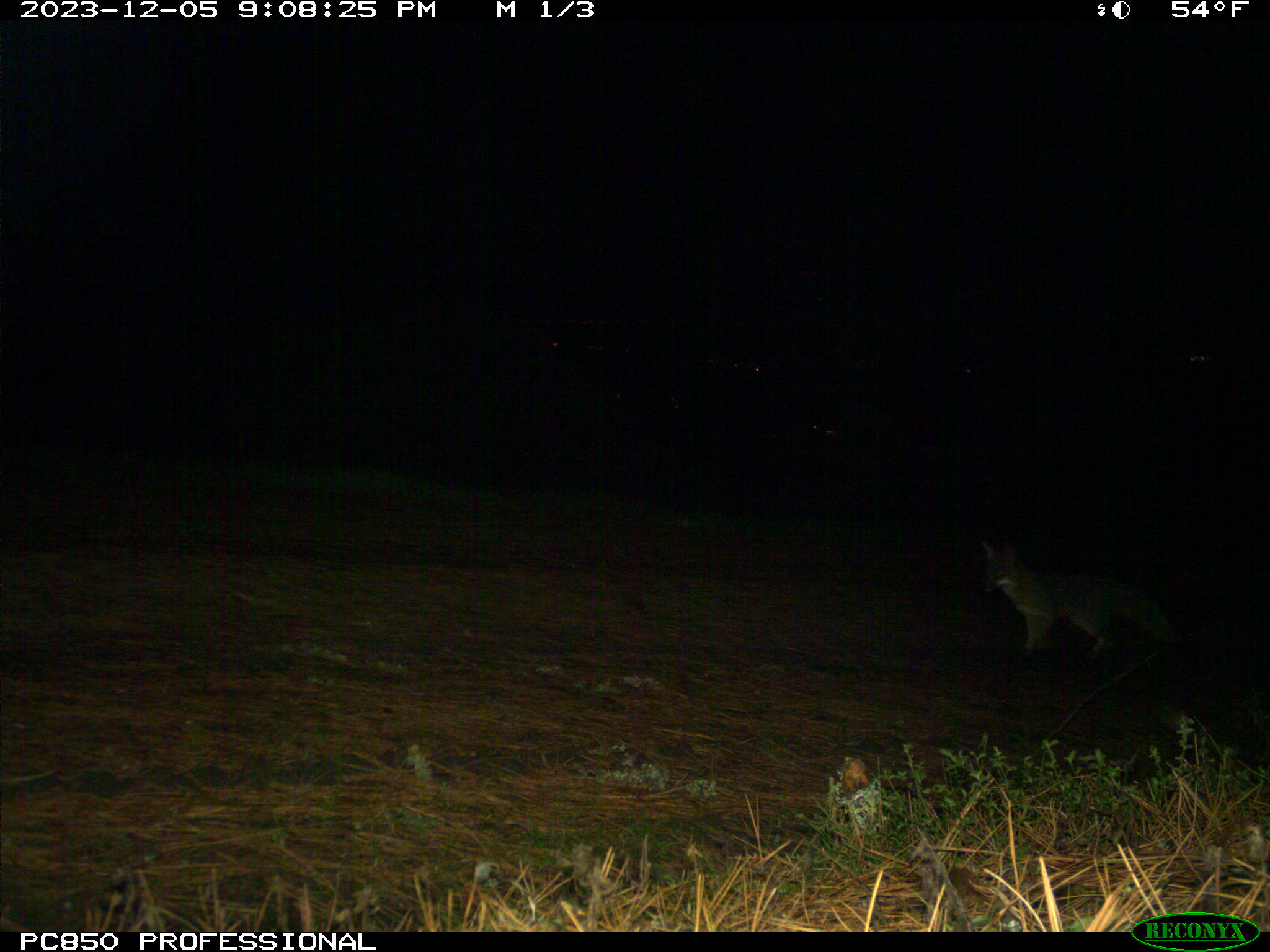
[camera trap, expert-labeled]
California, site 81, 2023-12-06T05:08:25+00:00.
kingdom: Animalia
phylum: Chordata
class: Mammalia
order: Carnivora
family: Canidae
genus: Urocyon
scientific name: Urocyon cinereoargenteus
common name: gray fox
Gray fox (Urocyon cinereoargenteus).